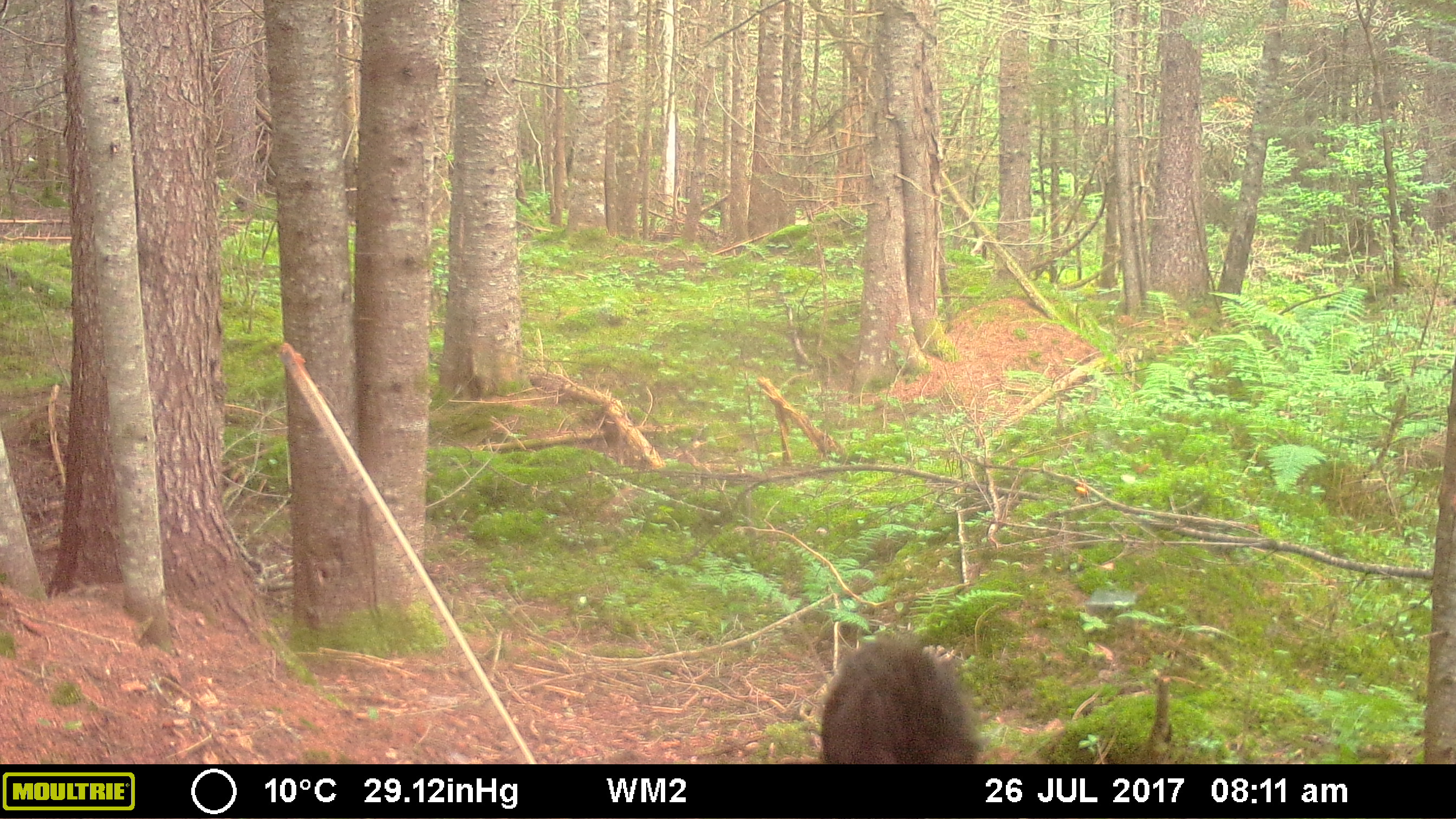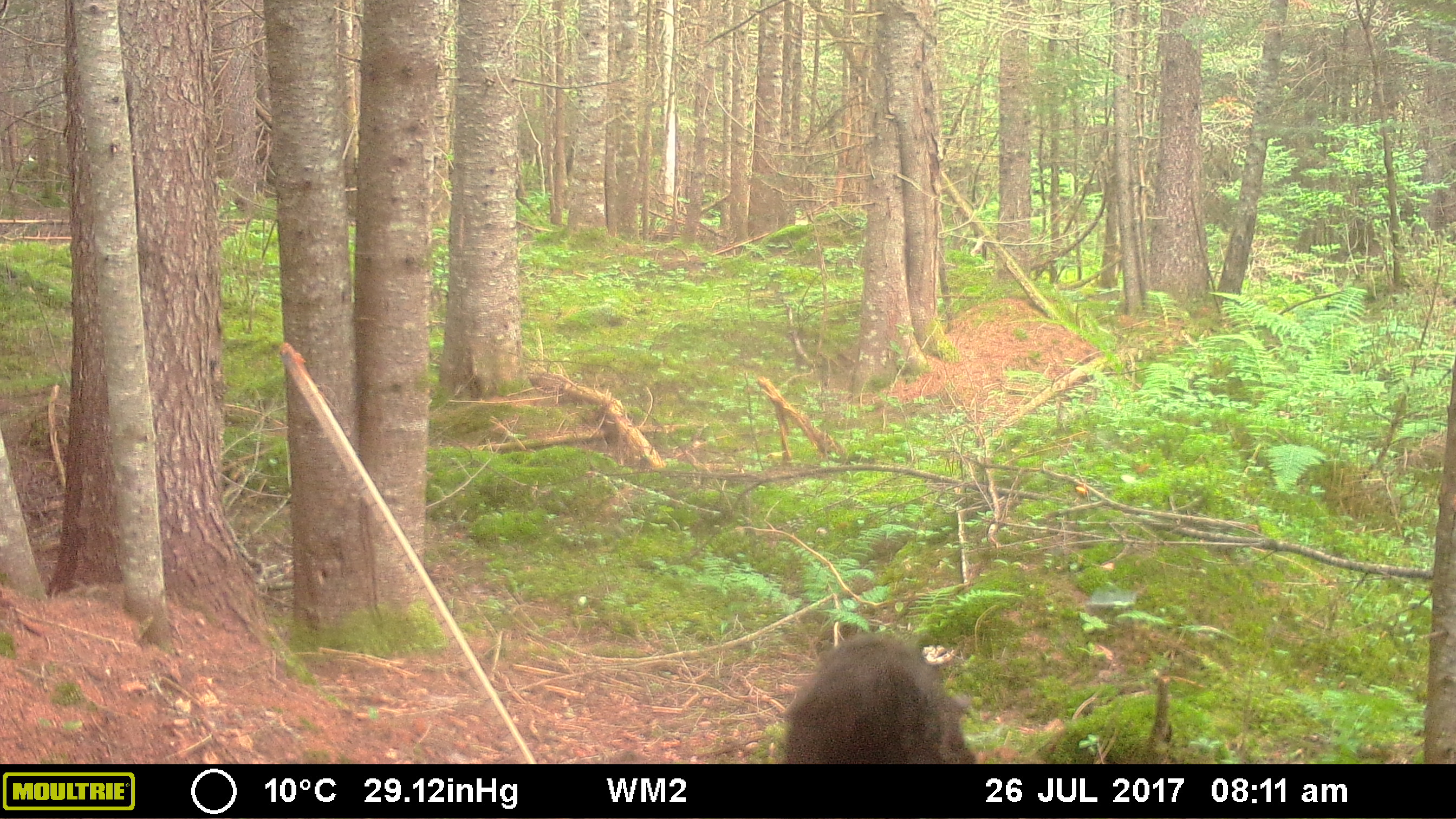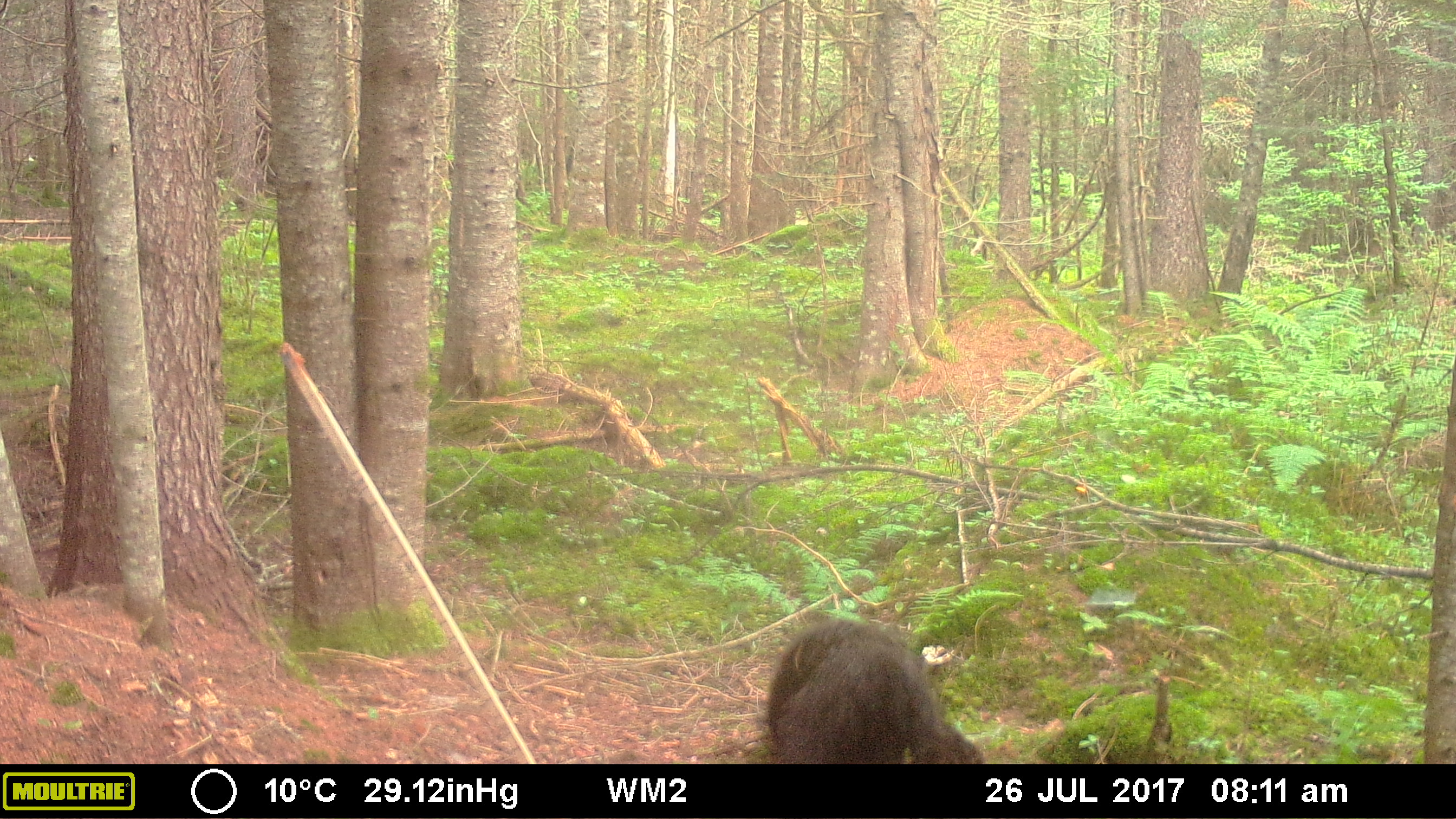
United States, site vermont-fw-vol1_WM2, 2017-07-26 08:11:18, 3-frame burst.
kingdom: Animalia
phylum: Chordata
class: Mammalia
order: Carnivora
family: Ursidae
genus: Ursus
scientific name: Ursus americanus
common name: black bear